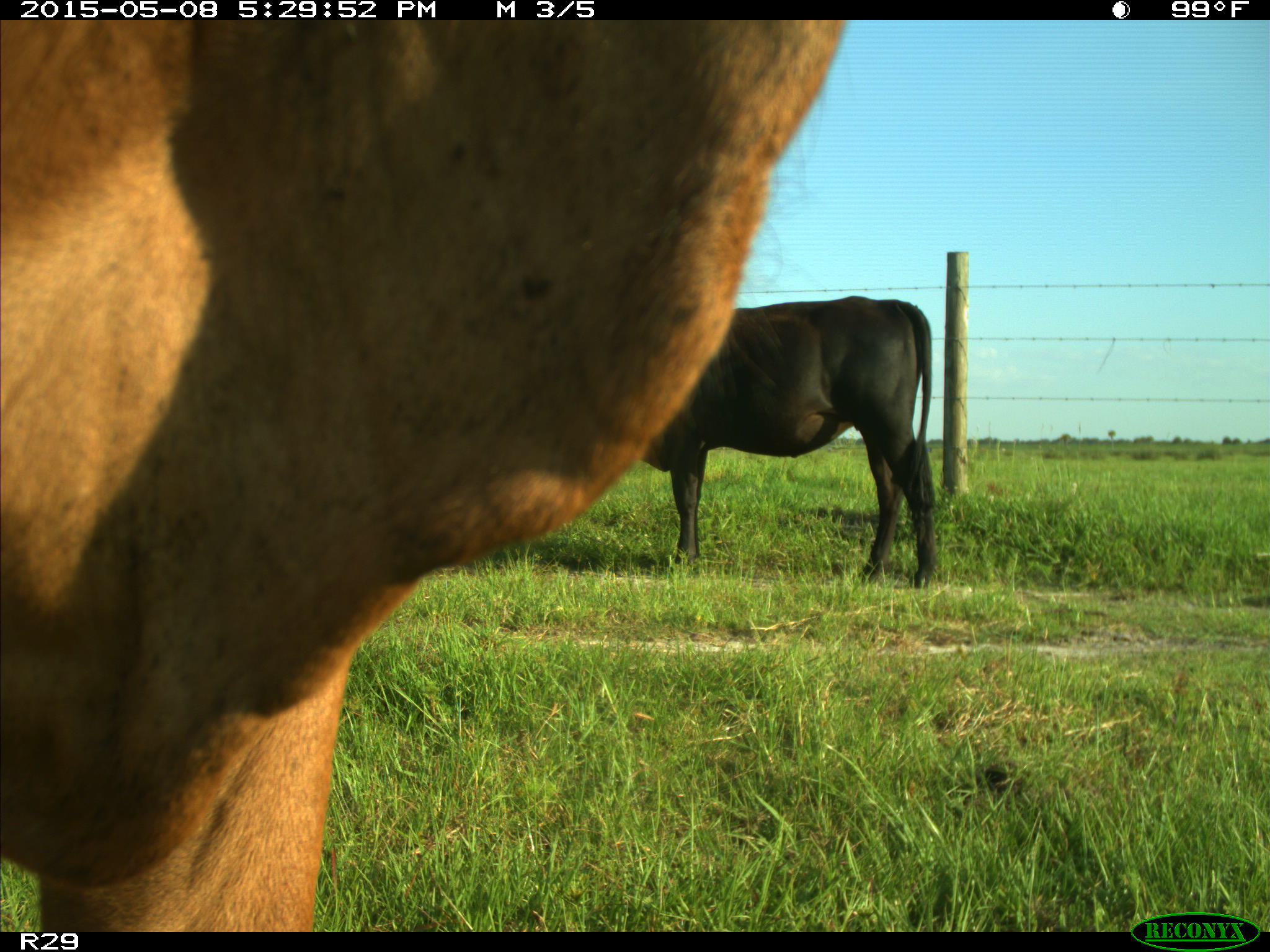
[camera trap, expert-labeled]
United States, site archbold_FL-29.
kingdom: Animalia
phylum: Chordata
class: Mammalia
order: Artiodactyla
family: Bovidae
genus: Bos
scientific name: Bos taurus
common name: domestic cow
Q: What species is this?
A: Bos taurus (domestic cow).